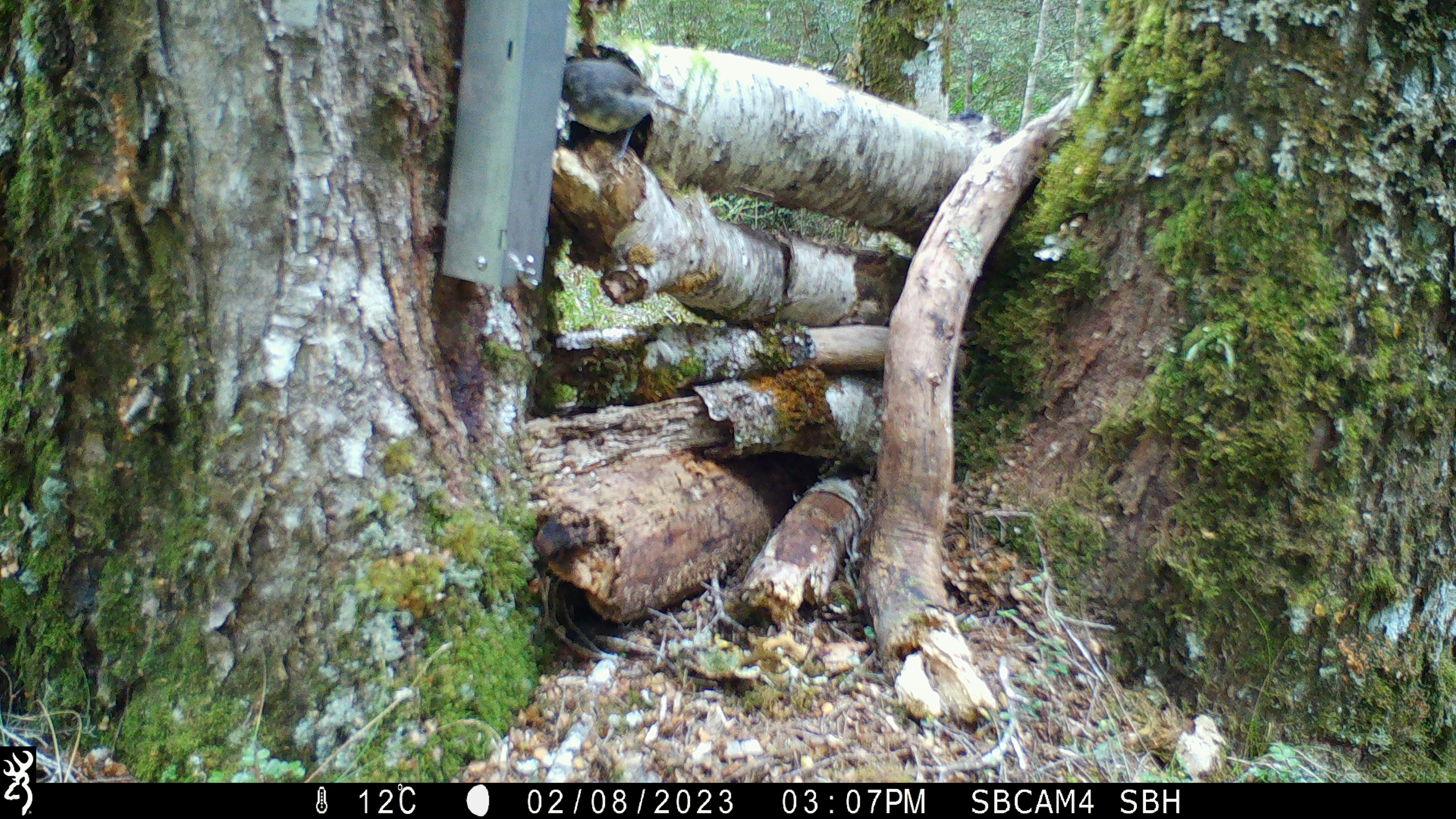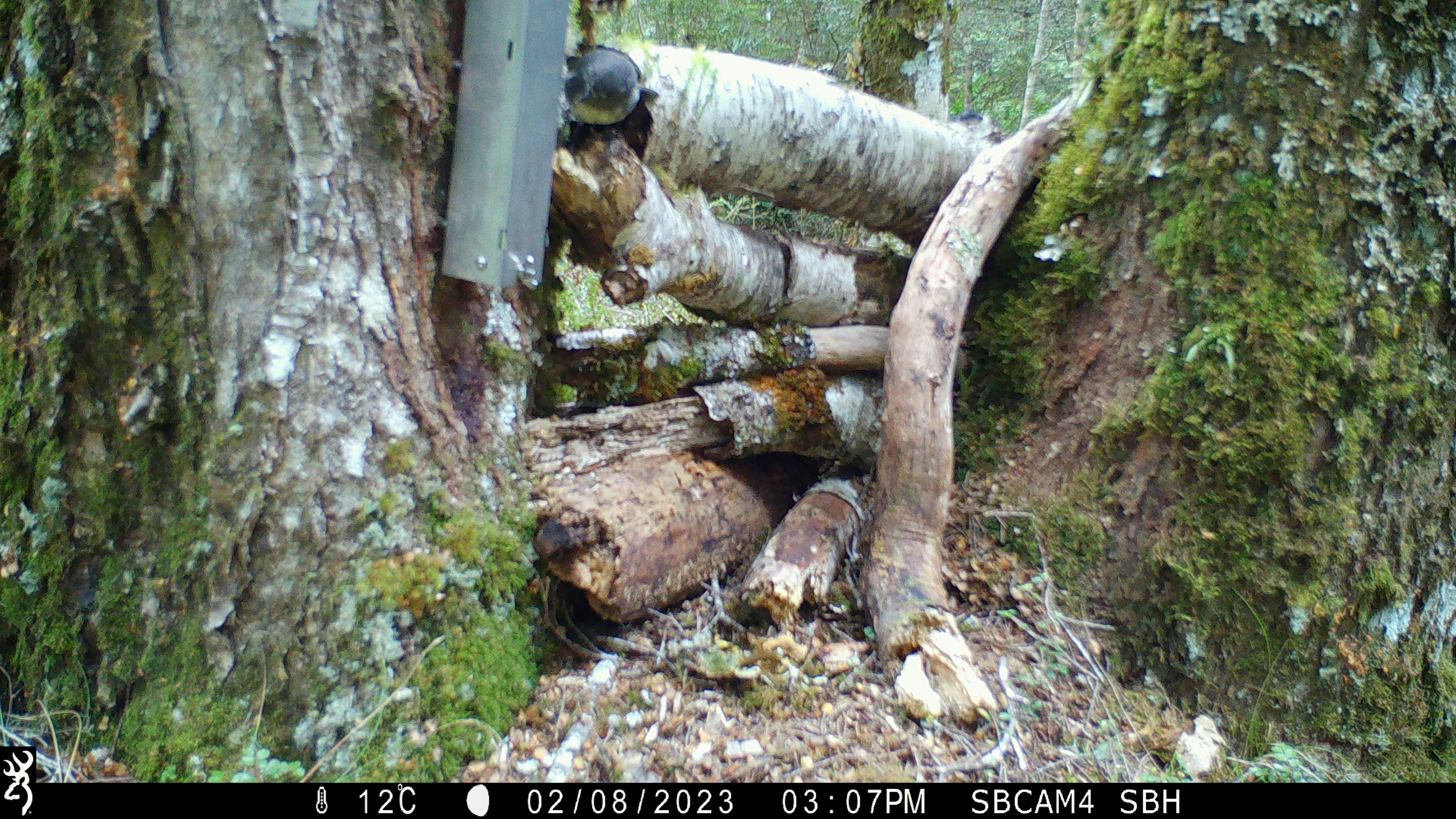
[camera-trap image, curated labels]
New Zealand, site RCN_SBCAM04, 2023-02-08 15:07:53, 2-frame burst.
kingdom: Animalia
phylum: Chordata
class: Aves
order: Passeriformes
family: Petroicidae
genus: Petroica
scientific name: Petroica australis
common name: new zealand robin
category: robin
Robin (new zealand robin) (Petroica australis).